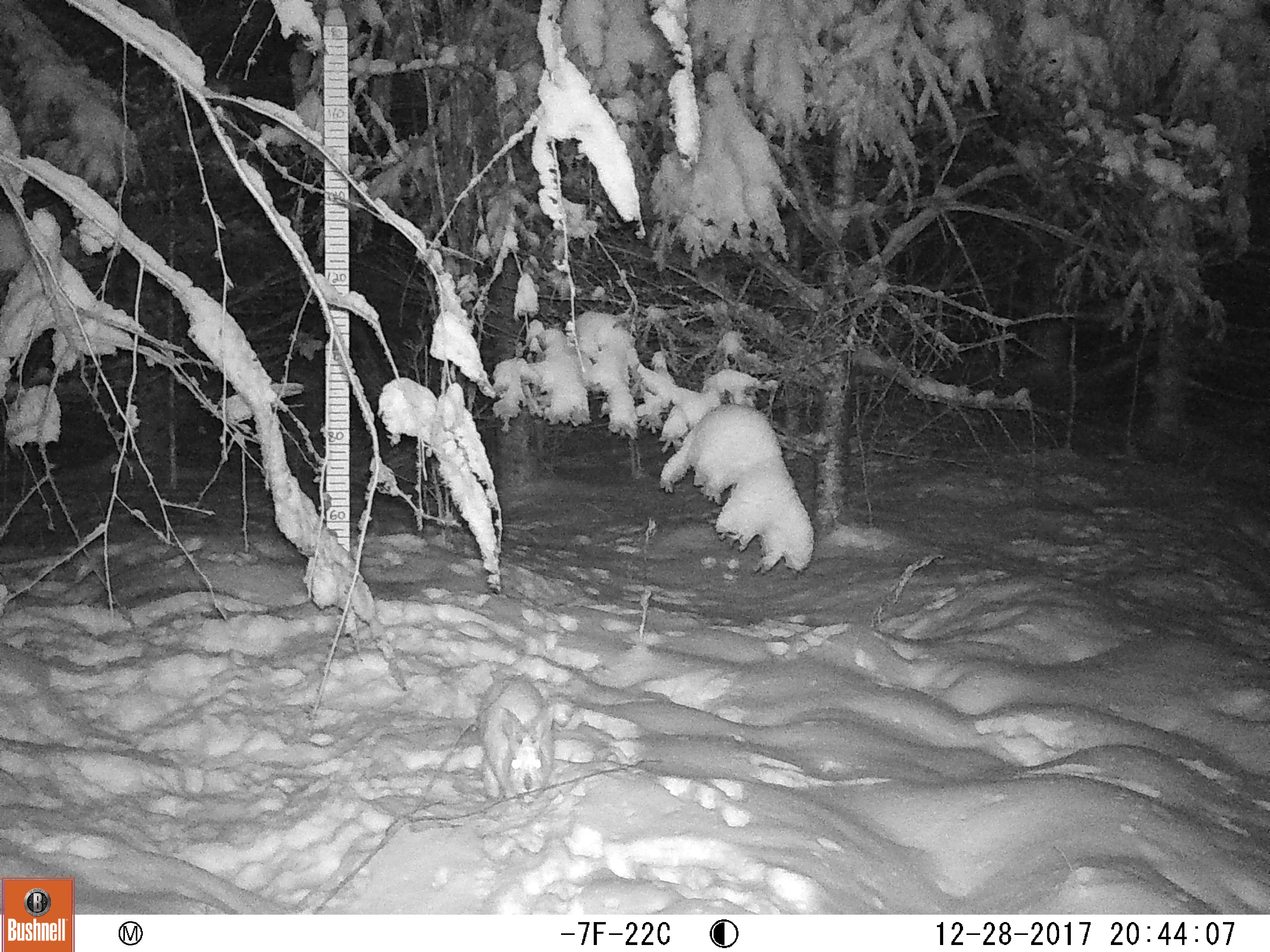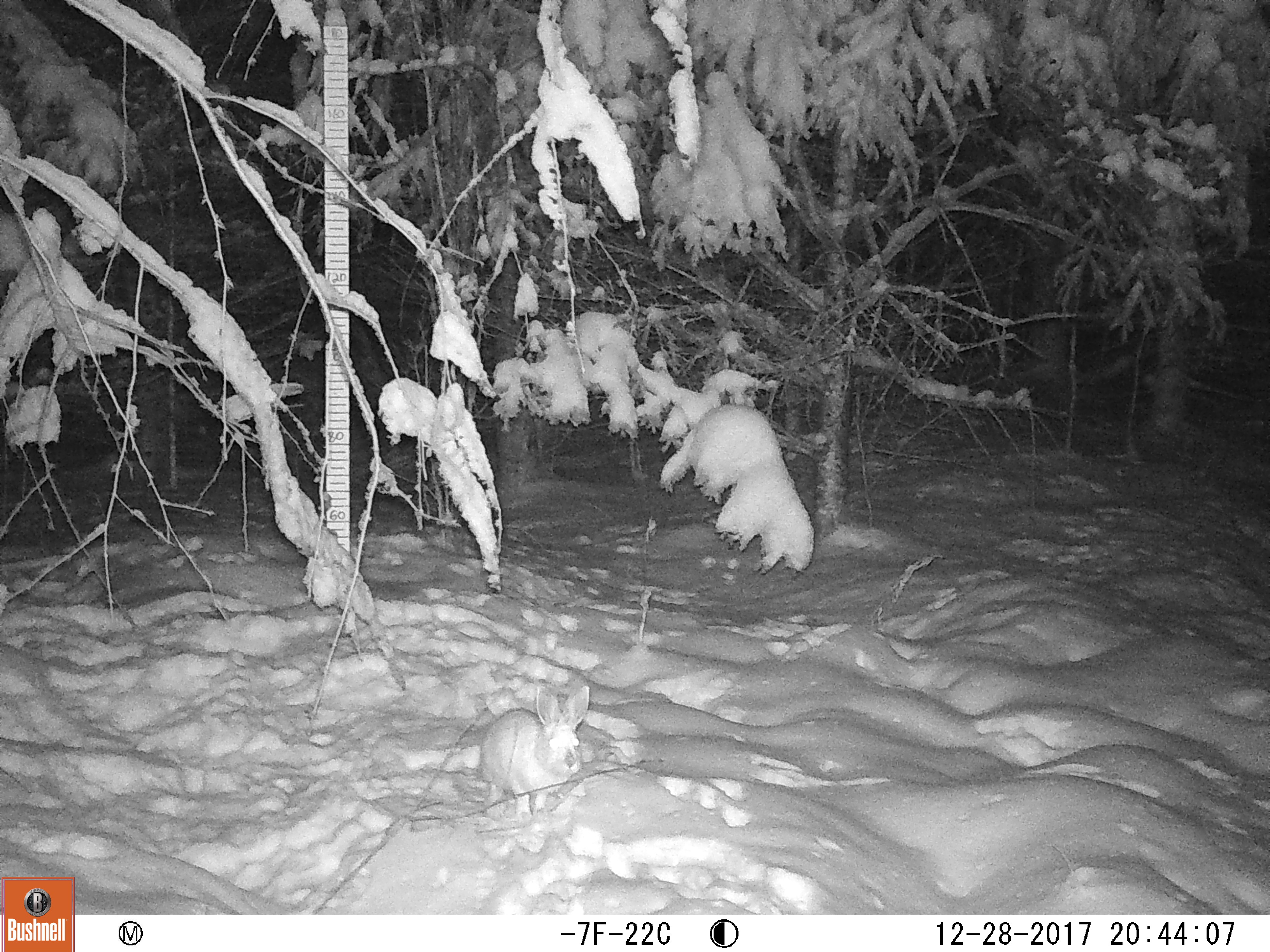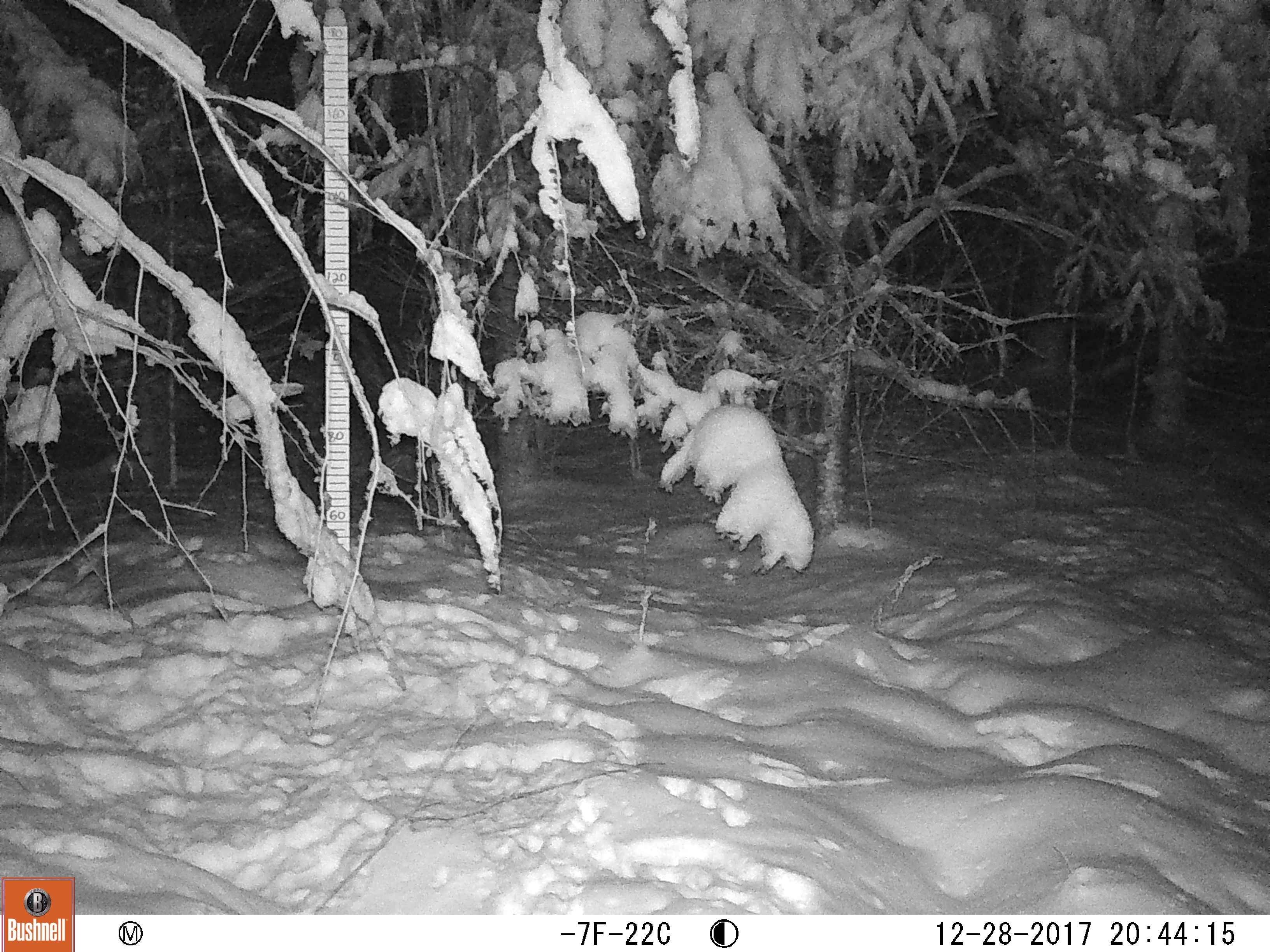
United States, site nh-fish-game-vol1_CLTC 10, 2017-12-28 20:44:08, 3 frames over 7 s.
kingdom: Animalia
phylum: Chordata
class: Mammalia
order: Lagomorpha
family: Leporidae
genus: Lepus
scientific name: Lepus americanus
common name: snowshoe hare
Snowshoe hare (Lepus americanus).